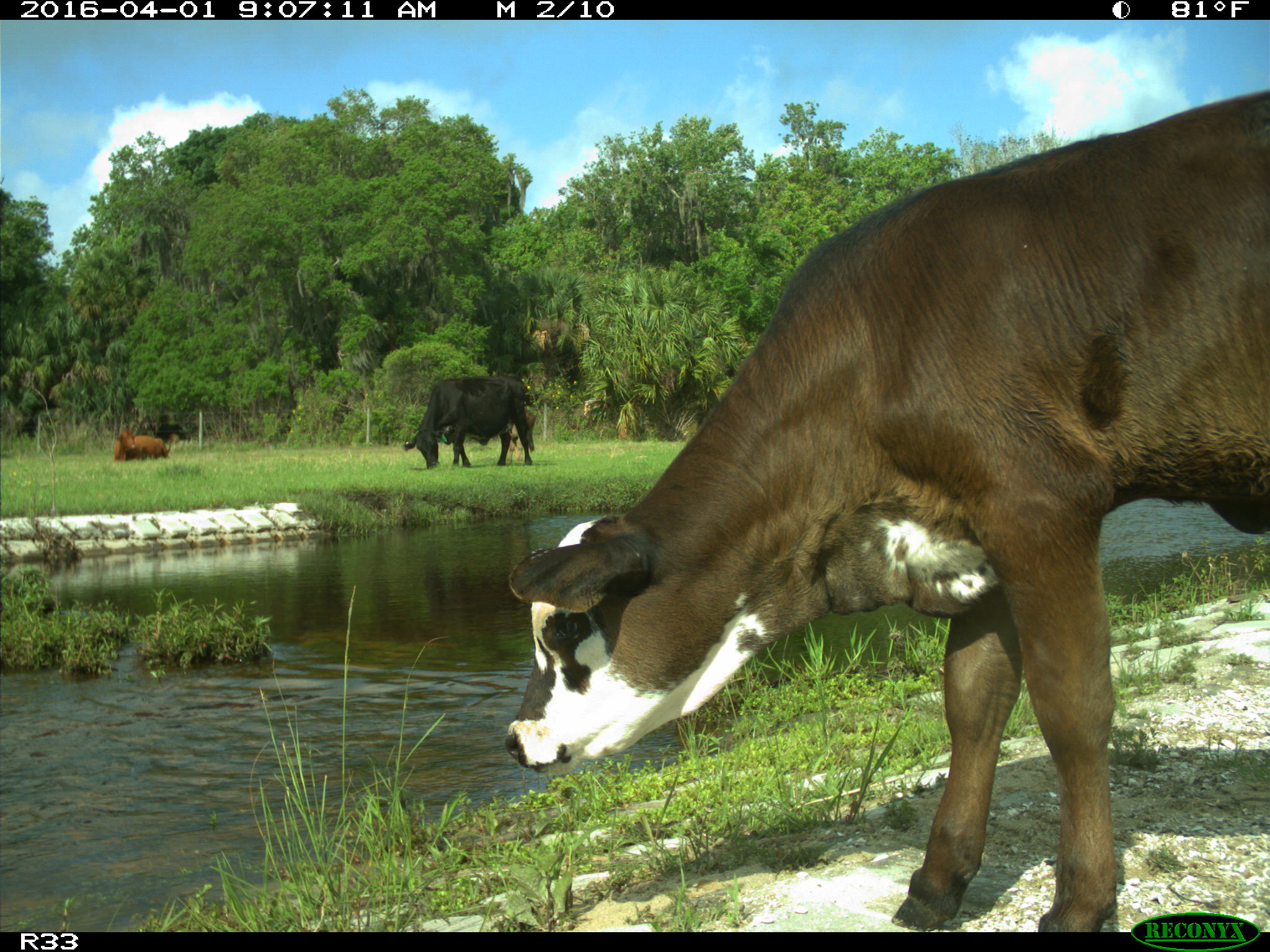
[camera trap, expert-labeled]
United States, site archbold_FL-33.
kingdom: Animalia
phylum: Chordata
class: Mammalia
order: Artiodactyla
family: Bovidae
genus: Bos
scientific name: Bos taurus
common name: domestic cow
Bos taurus (domestic cow).